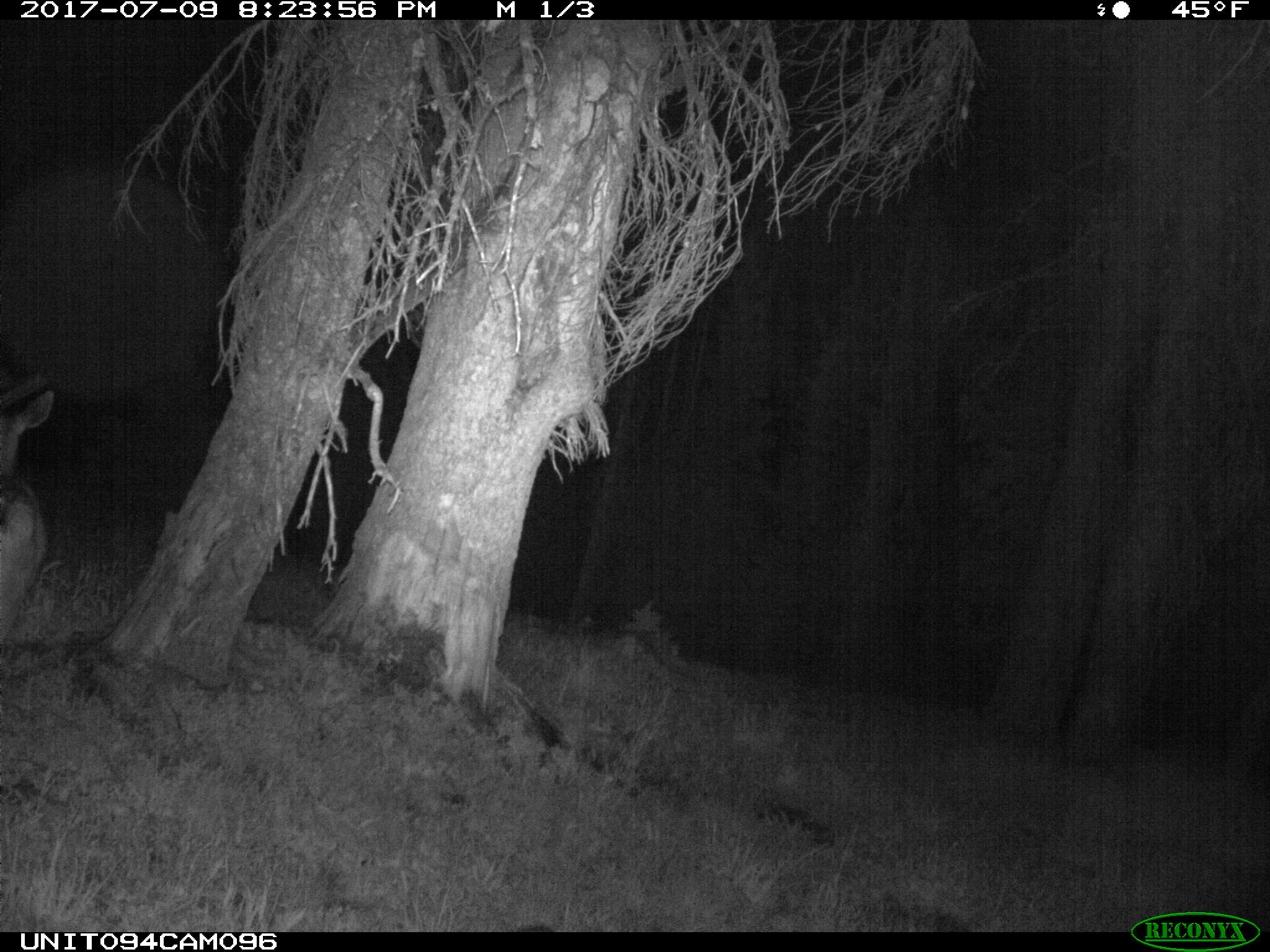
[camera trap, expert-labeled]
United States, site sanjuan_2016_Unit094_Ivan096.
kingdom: Animalia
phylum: Chordata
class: Mammalia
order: Artiodactyla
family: Cervidae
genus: Odocoileus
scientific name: Odocoileus hemionus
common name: mule deer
Odocoileus hemionus (mule deer).